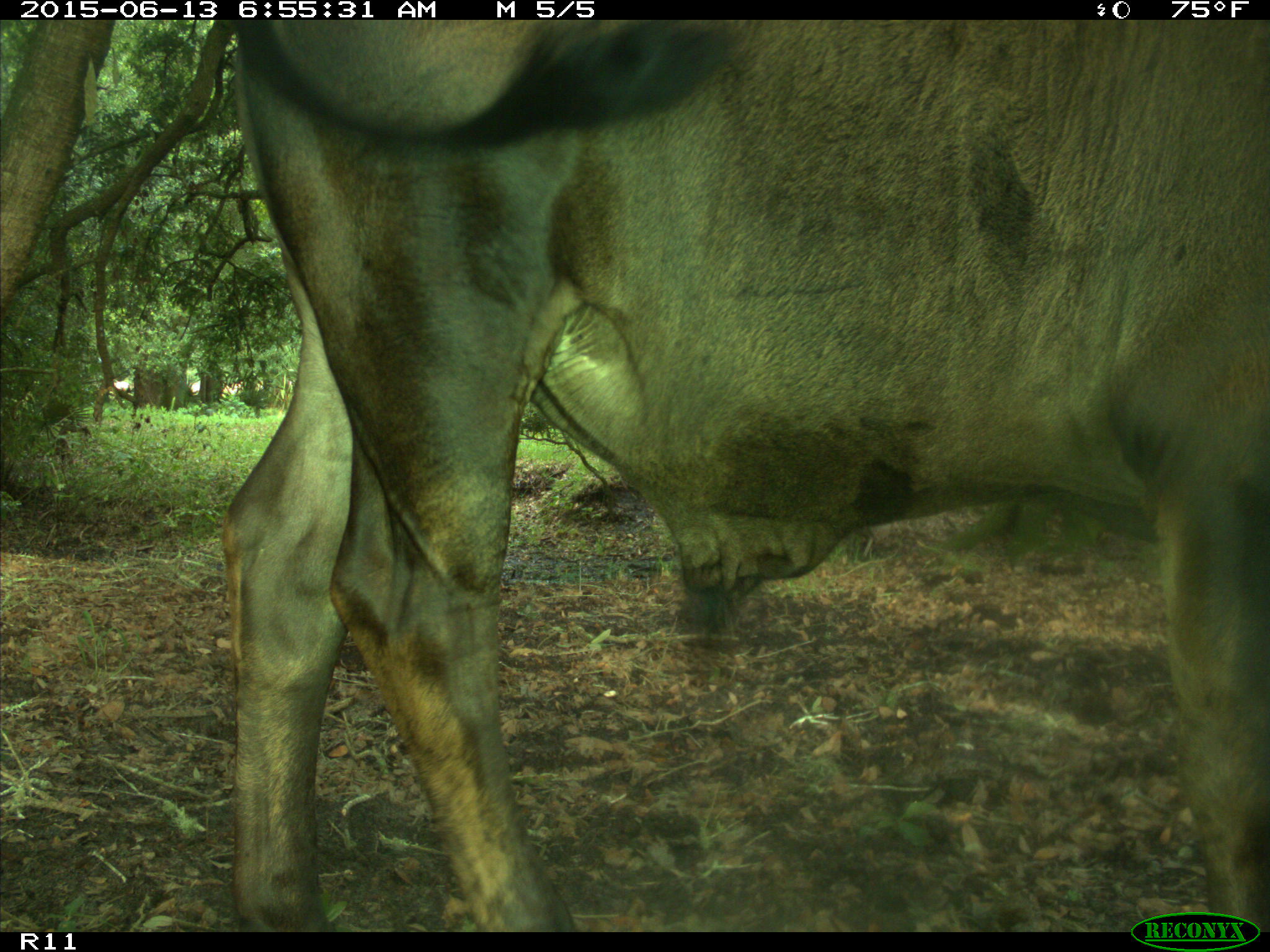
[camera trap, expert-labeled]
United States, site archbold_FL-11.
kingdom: Animalia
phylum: Chordata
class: Mammalia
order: Artiodactyla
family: Bovidae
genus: Bos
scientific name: Bos taurus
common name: domestic cow